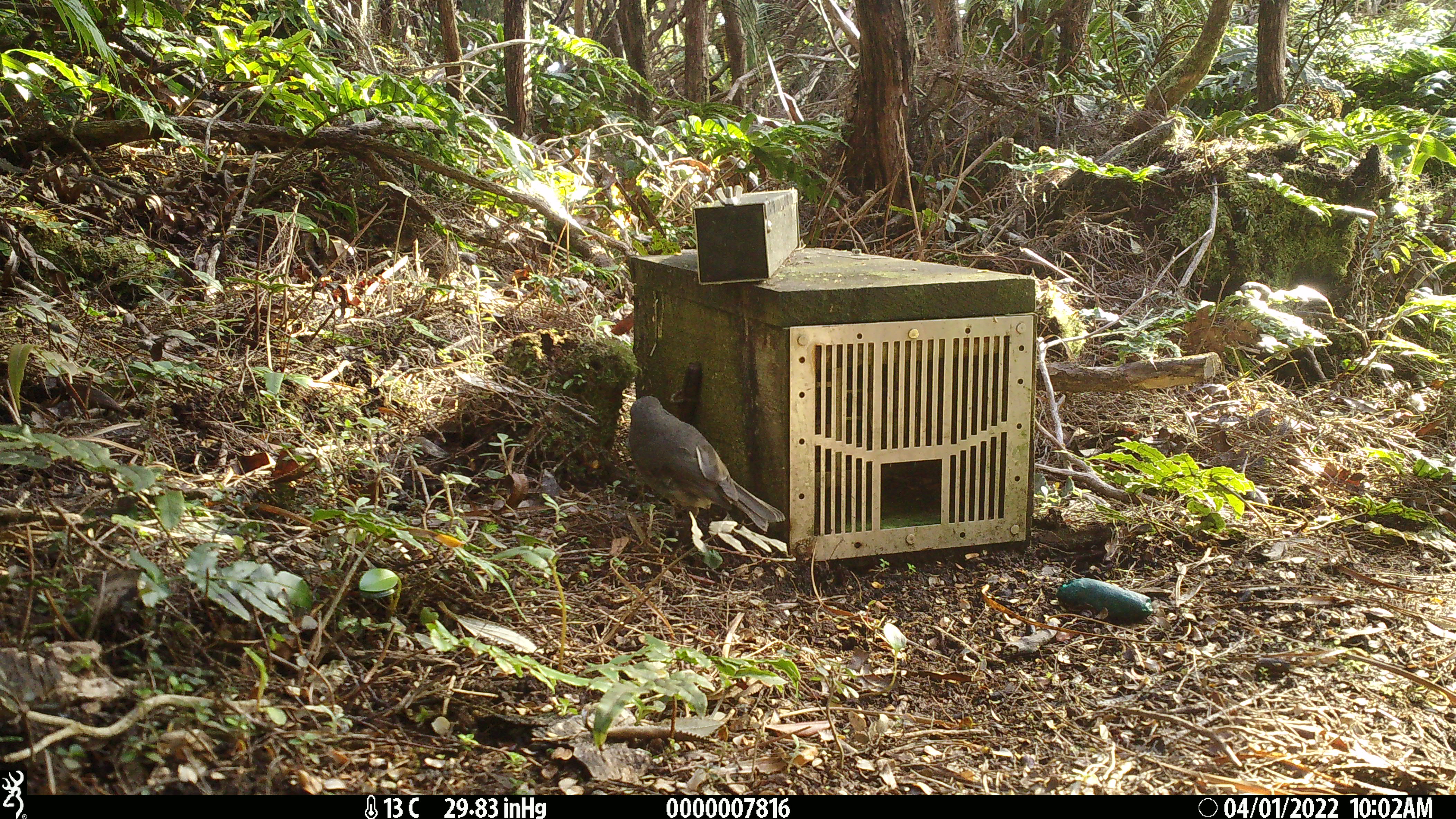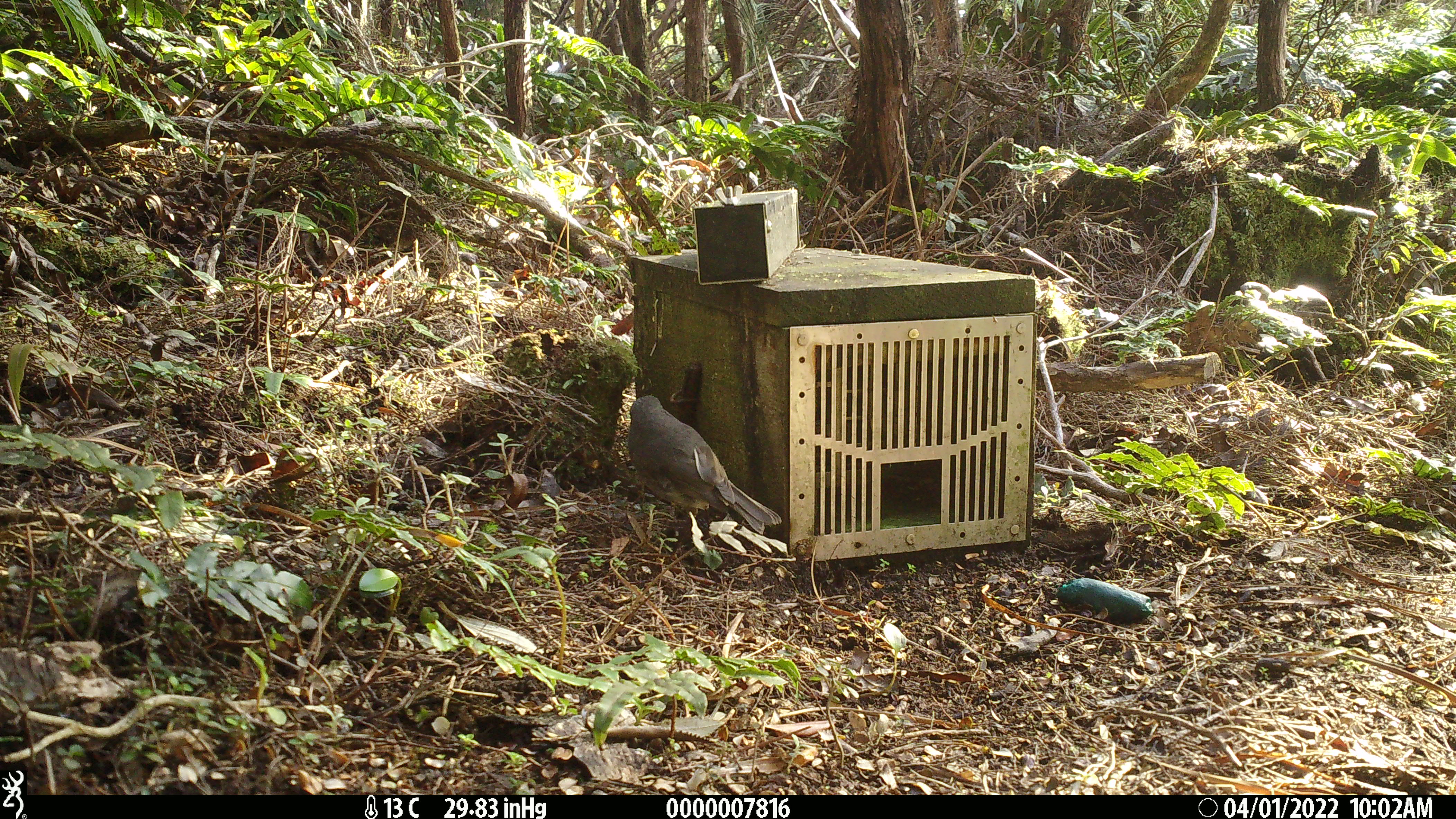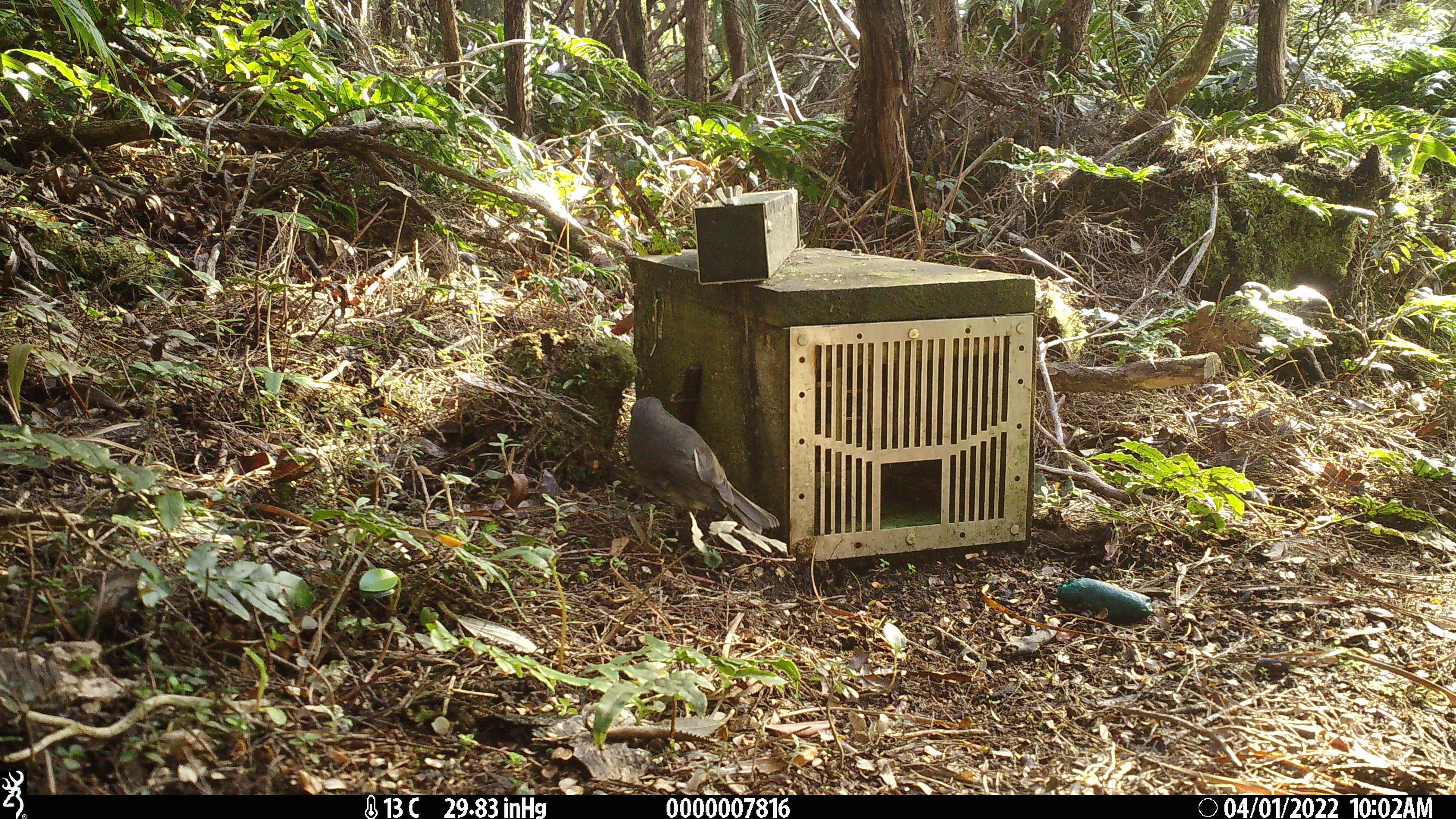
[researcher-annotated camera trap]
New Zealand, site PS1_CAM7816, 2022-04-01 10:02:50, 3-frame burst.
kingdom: Animalia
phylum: Chordata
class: Aves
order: Passeriformes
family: Petroicidae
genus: Petroica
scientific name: Petroica australis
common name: new zealand robin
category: robin